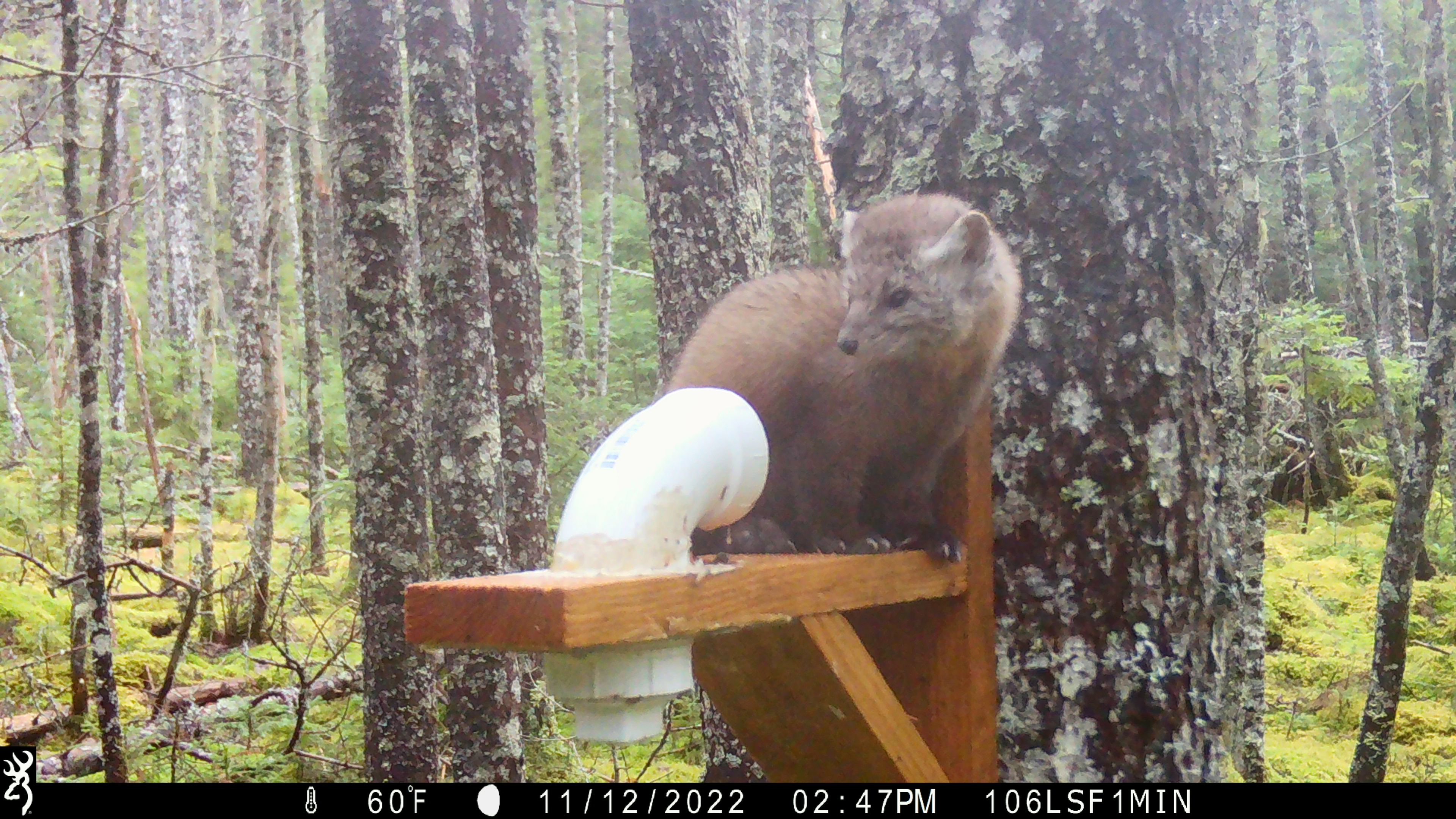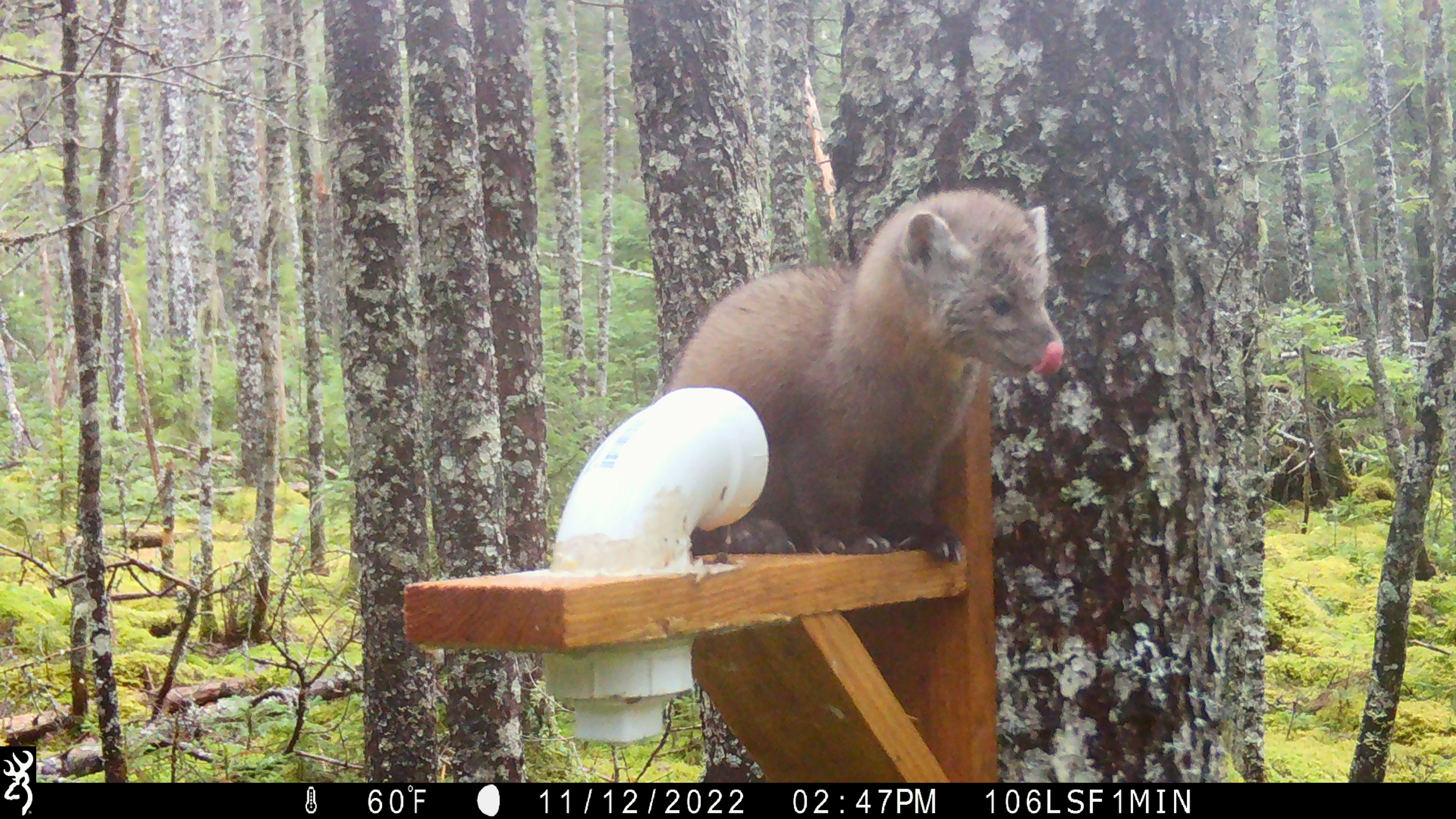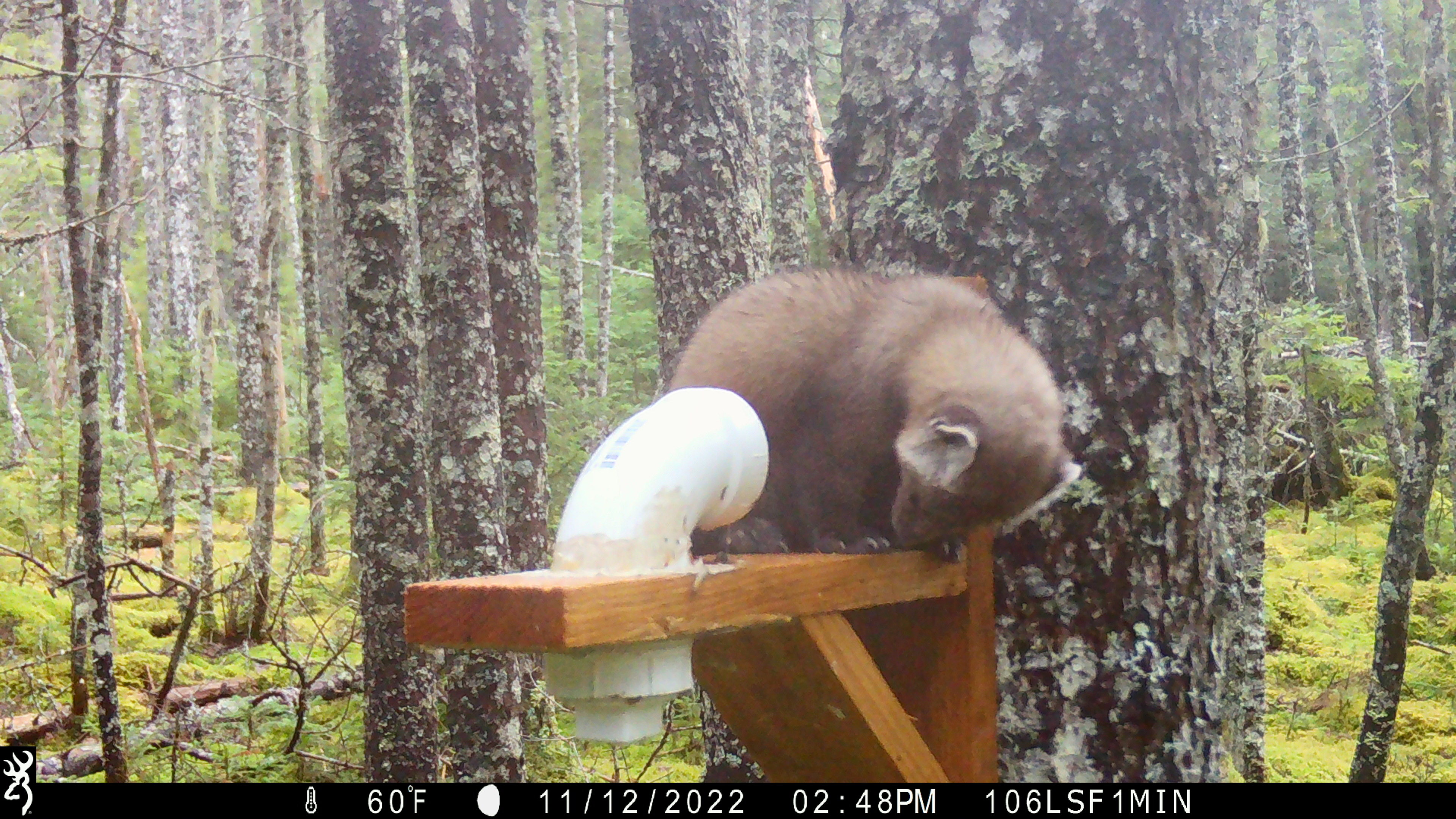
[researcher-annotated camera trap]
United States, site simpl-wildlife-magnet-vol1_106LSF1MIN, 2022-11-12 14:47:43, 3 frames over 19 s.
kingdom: Animalia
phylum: Chordata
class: Mammalia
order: Carnivora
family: Mustelidae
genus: Martes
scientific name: Martes americana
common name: american marten